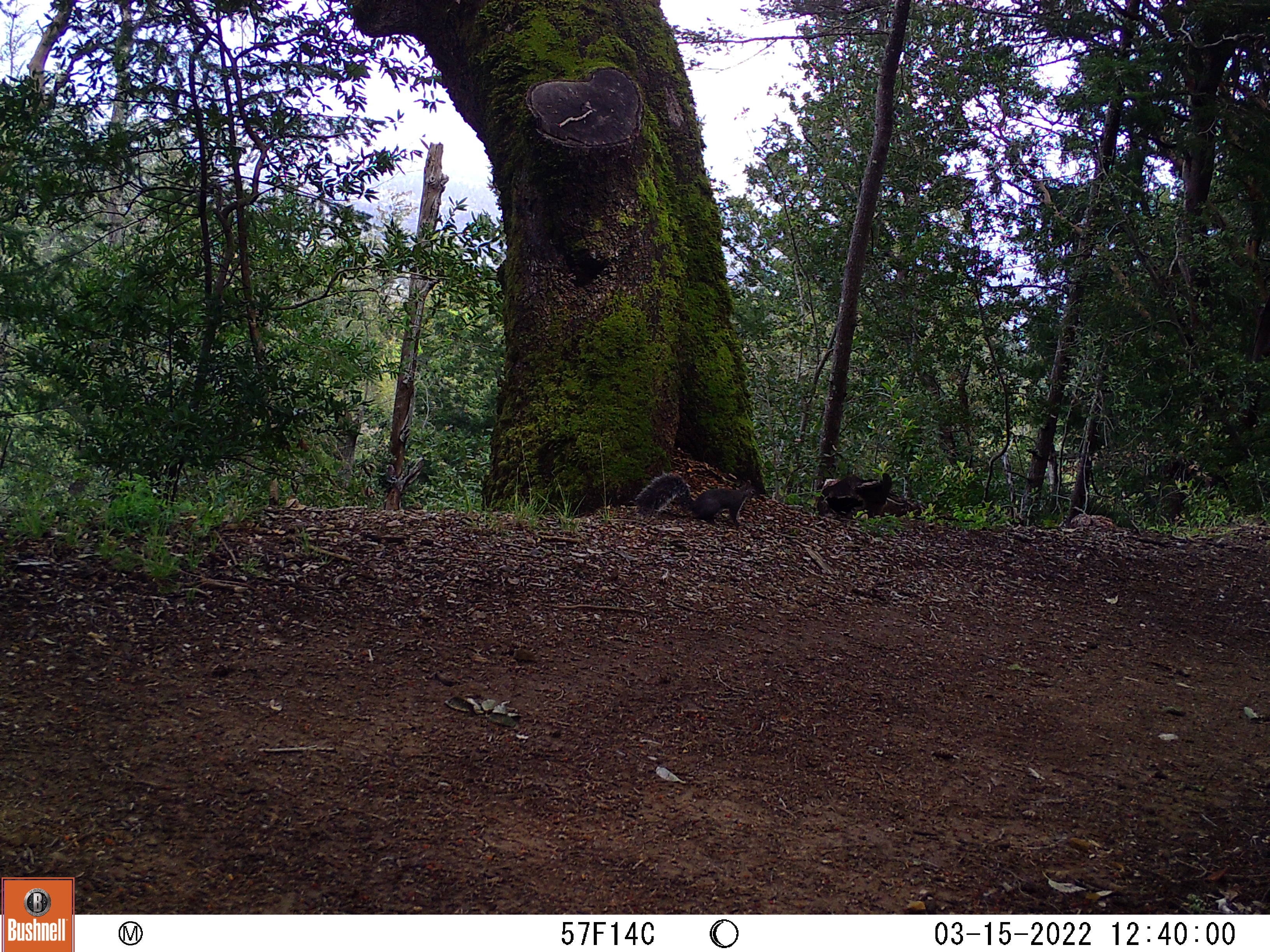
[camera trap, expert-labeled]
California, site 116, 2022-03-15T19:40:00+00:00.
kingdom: Animalia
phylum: Chordata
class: Mammalia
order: Rodentia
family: Sciuridae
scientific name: Sciuridae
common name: squirrel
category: unknown squirrel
Unknown squirrel (squirrel) (Sciuridae).